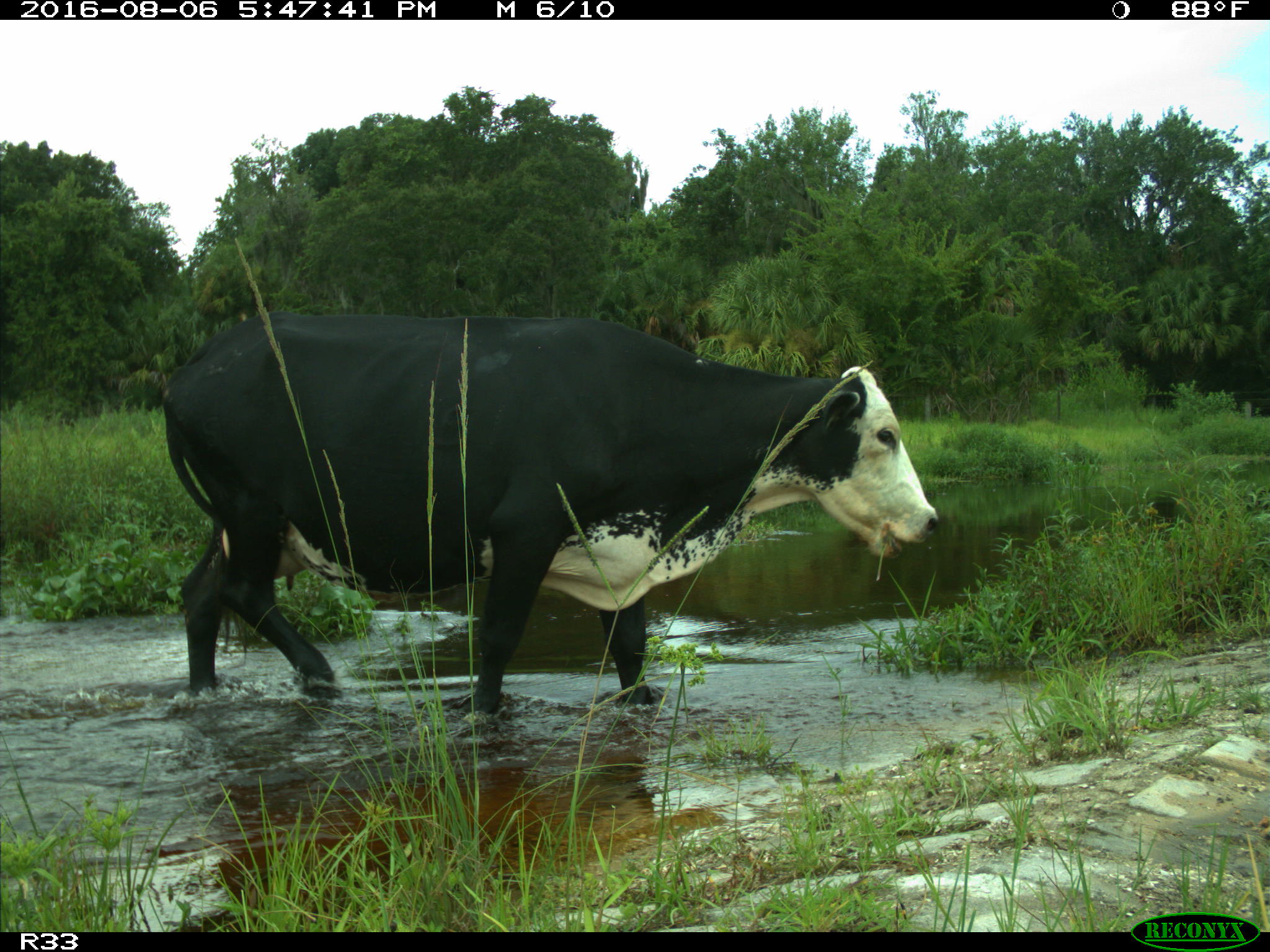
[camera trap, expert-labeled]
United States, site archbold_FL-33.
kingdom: Animalia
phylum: Chordata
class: Mammalia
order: Artiodactyla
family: Bovidae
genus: Bos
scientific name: Bos taurus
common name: domestic cow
Bos taurus (domestic cow).